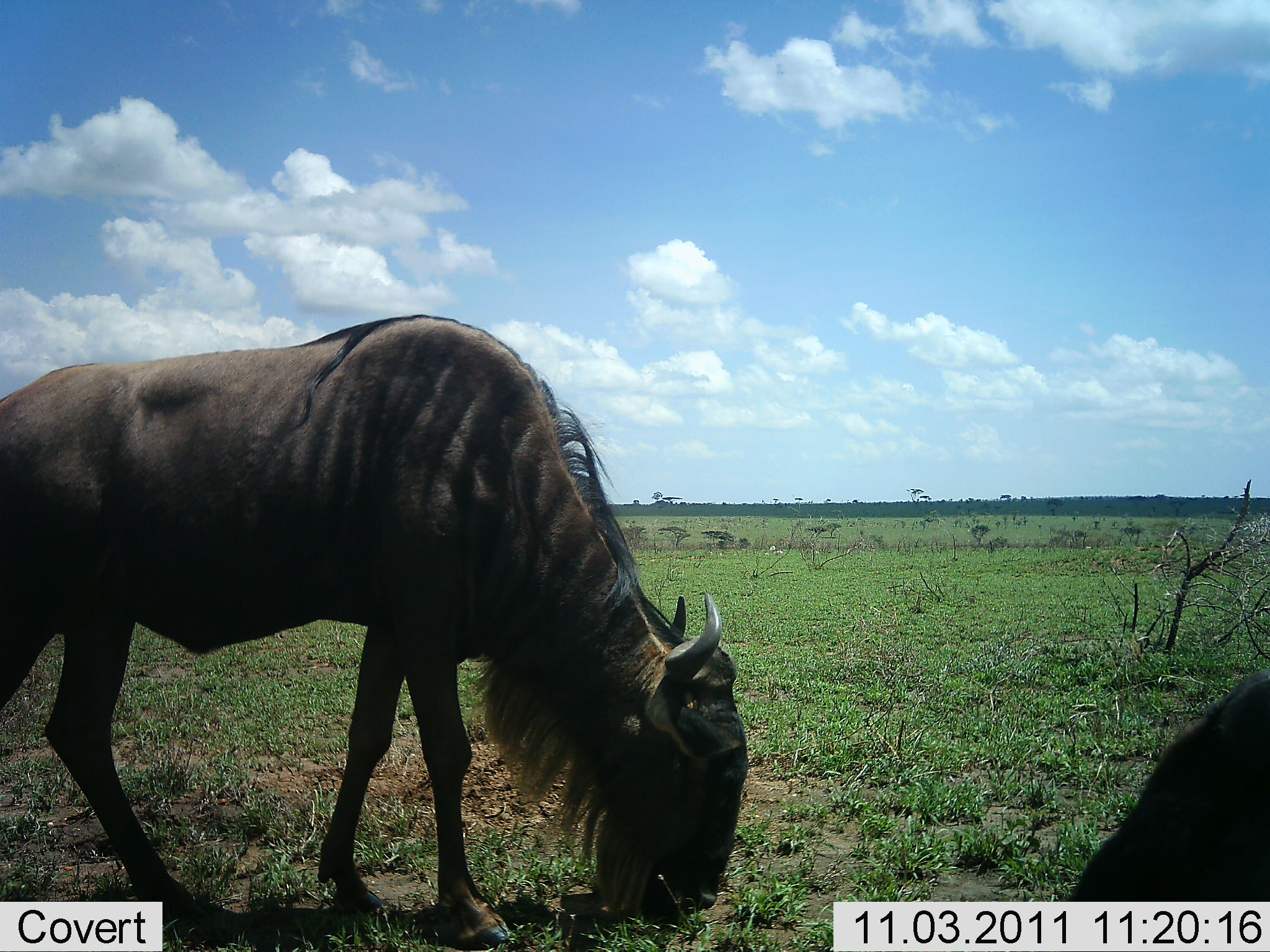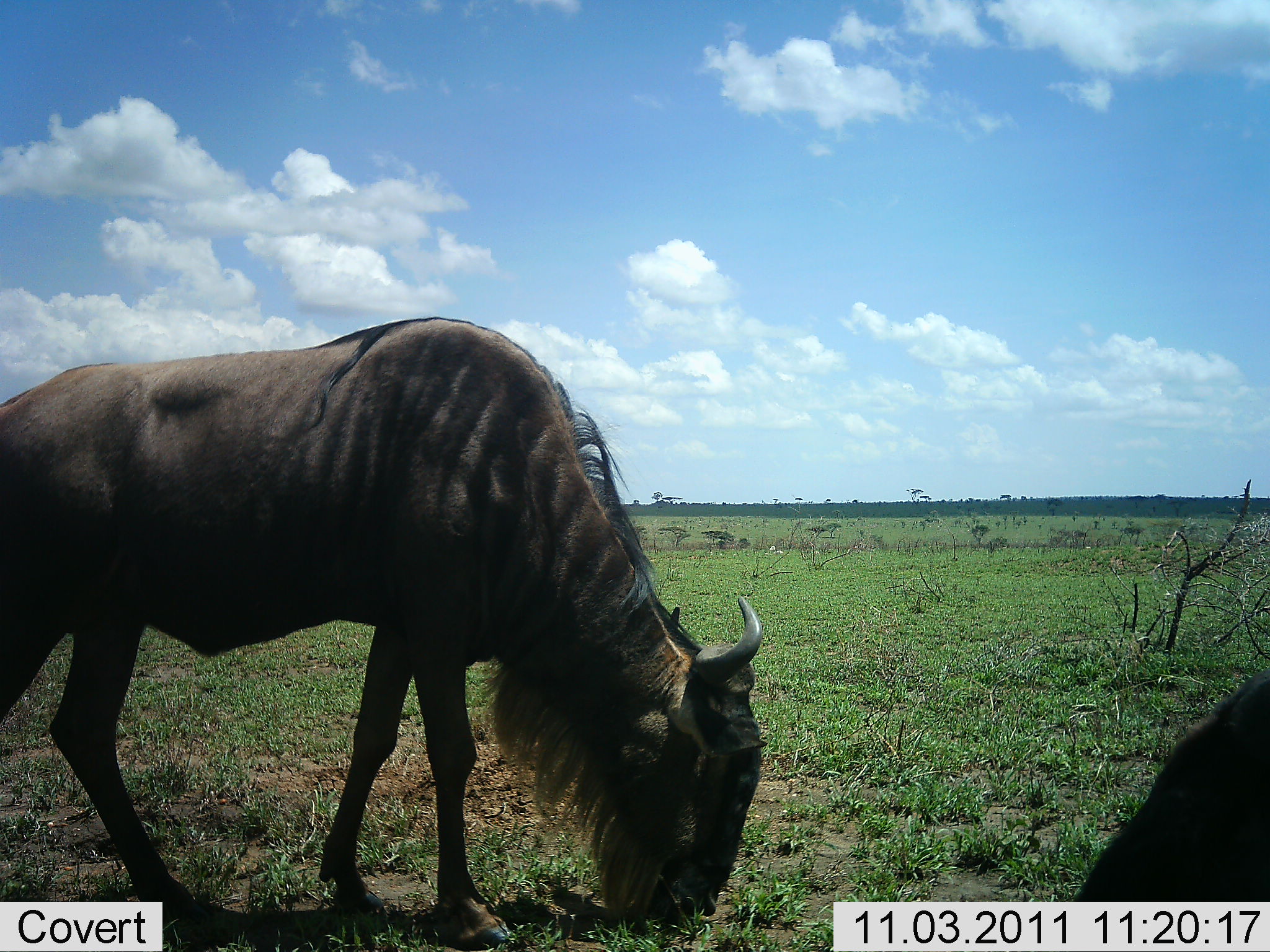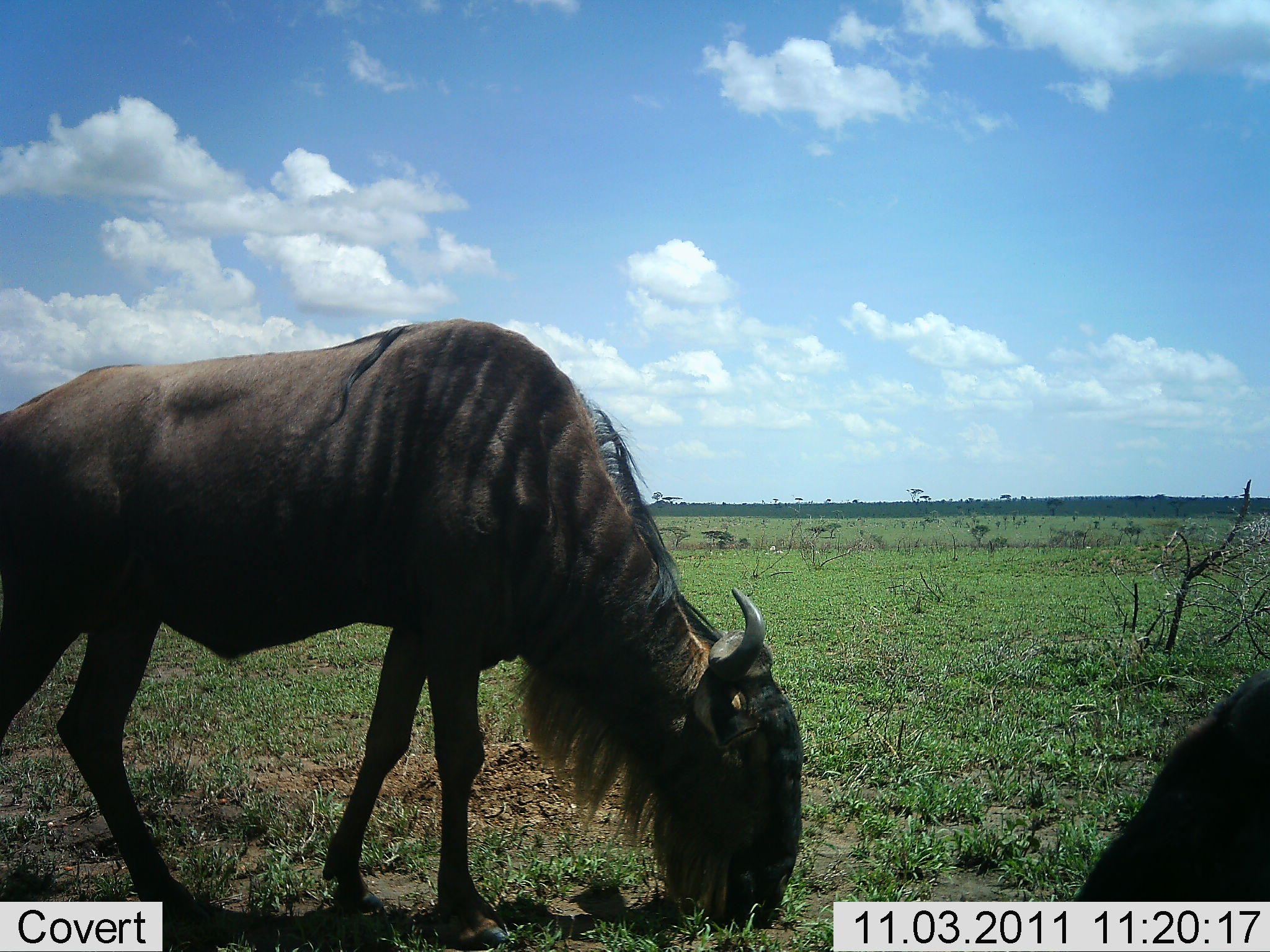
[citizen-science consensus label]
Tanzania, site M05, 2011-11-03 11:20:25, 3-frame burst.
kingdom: Animalia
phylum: Chordata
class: Mammalia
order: Artiodactyla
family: Bovidae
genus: Connochaetes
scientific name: Connochaetes taurinus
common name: blue wildebeest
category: wildebeest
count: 2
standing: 53%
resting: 0%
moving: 0%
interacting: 0%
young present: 0%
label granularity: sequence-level